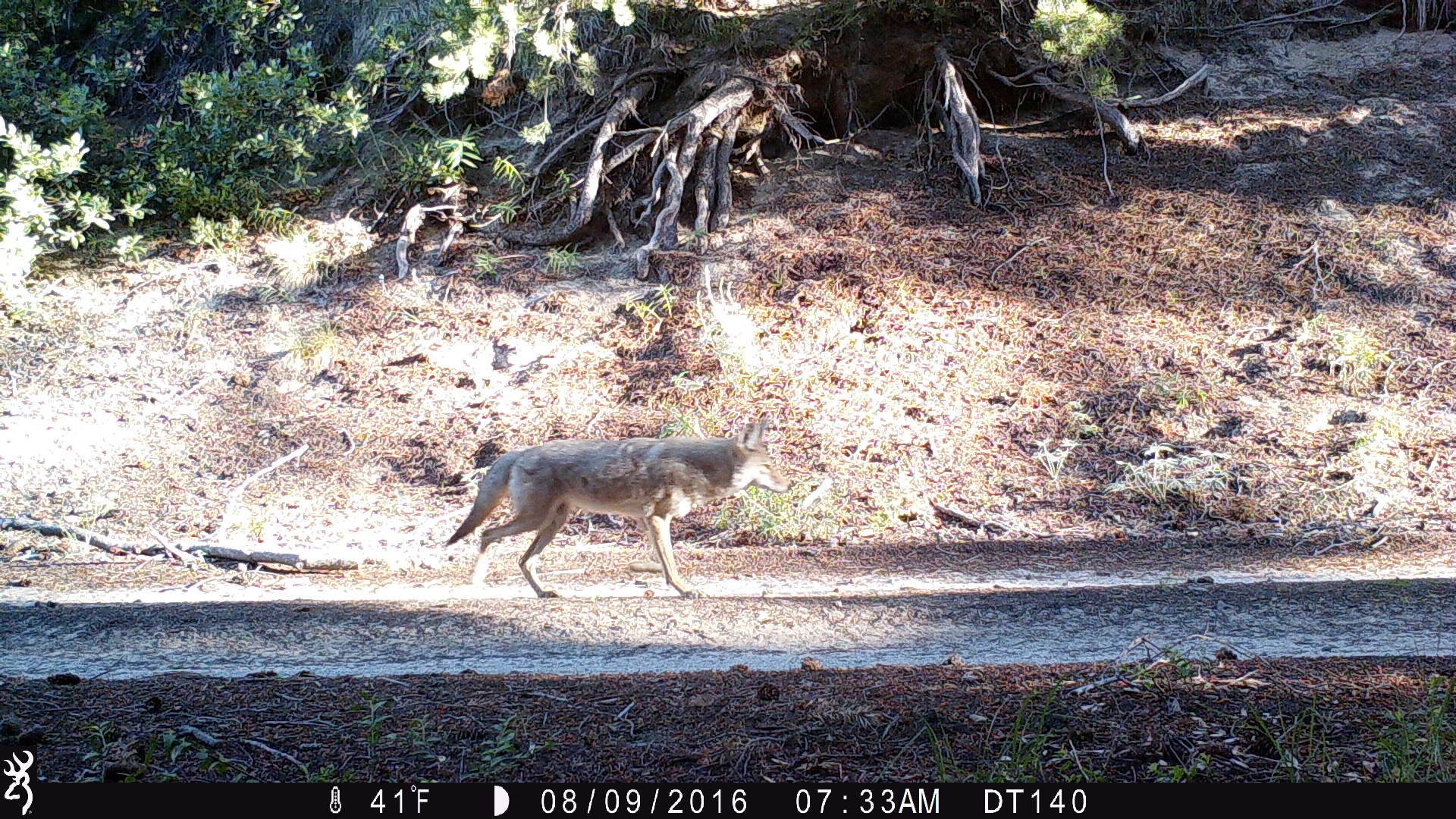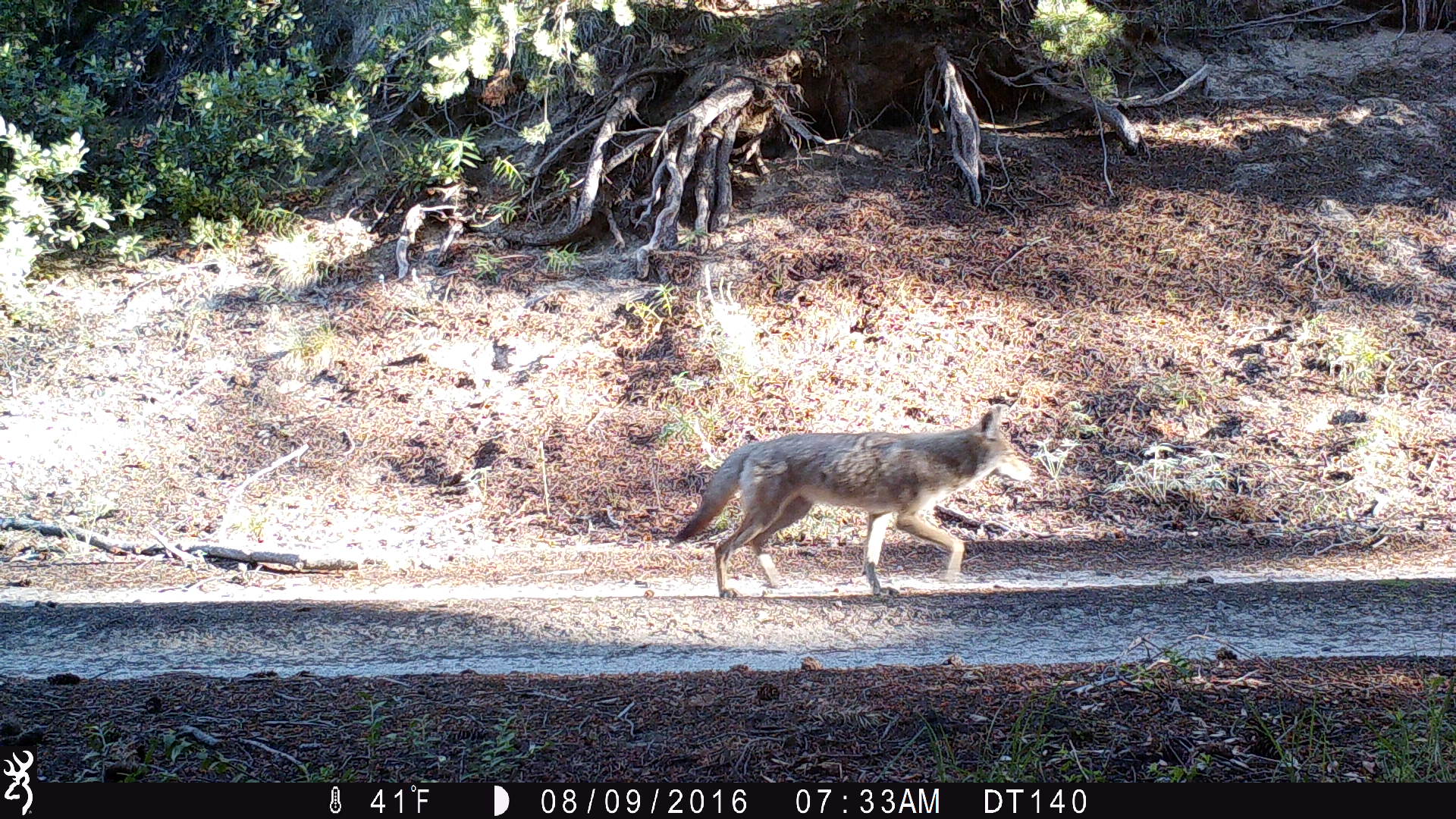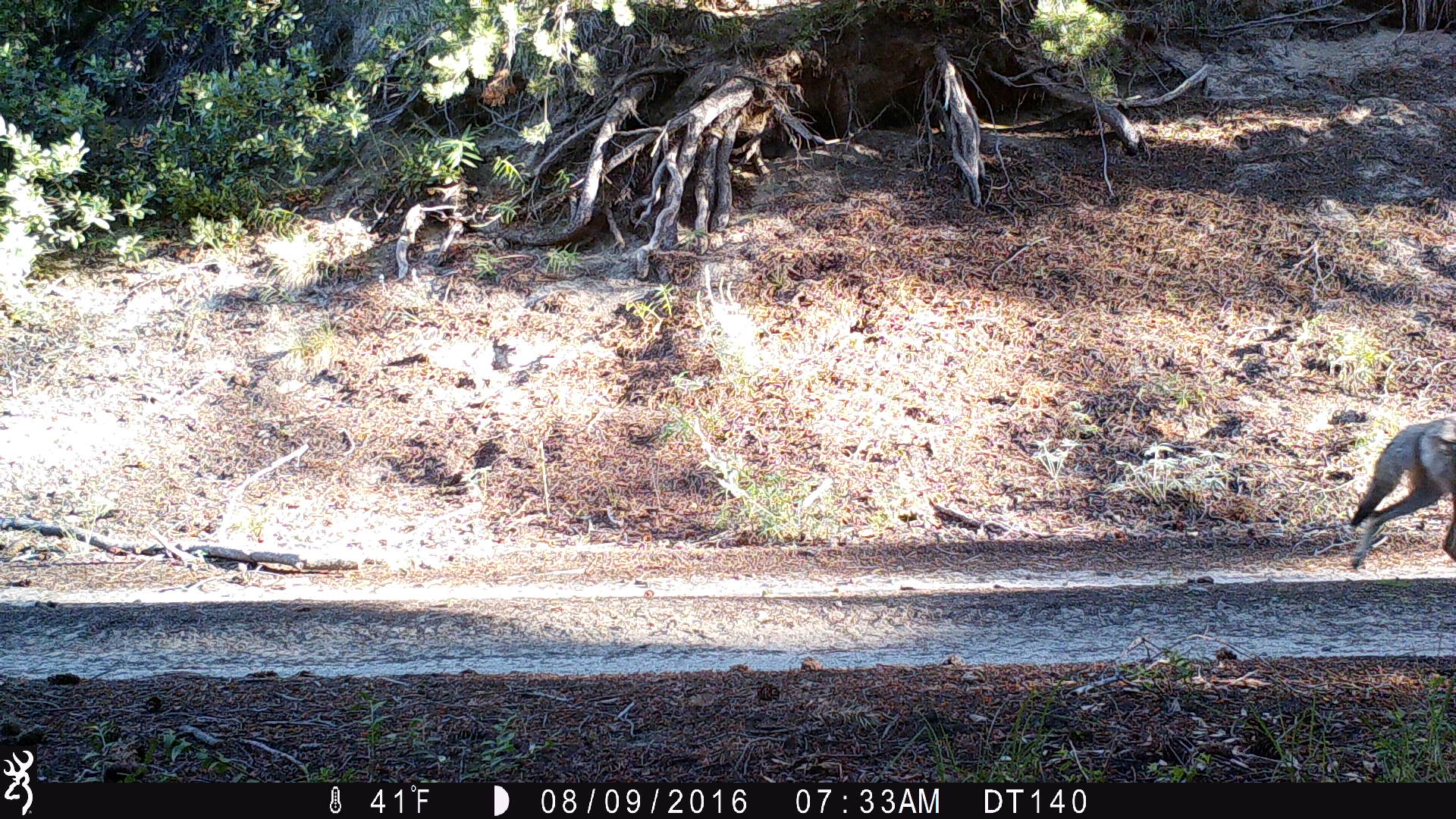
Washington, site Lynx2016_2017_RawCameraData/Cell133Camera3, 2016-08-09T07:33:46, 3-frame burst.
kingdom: Animalia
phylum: Chordata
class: Mammalia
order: Carnivora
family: Canidae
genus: Canis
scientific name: Canis latrans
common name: coyote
Canis latrans (coyote). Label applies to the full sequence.